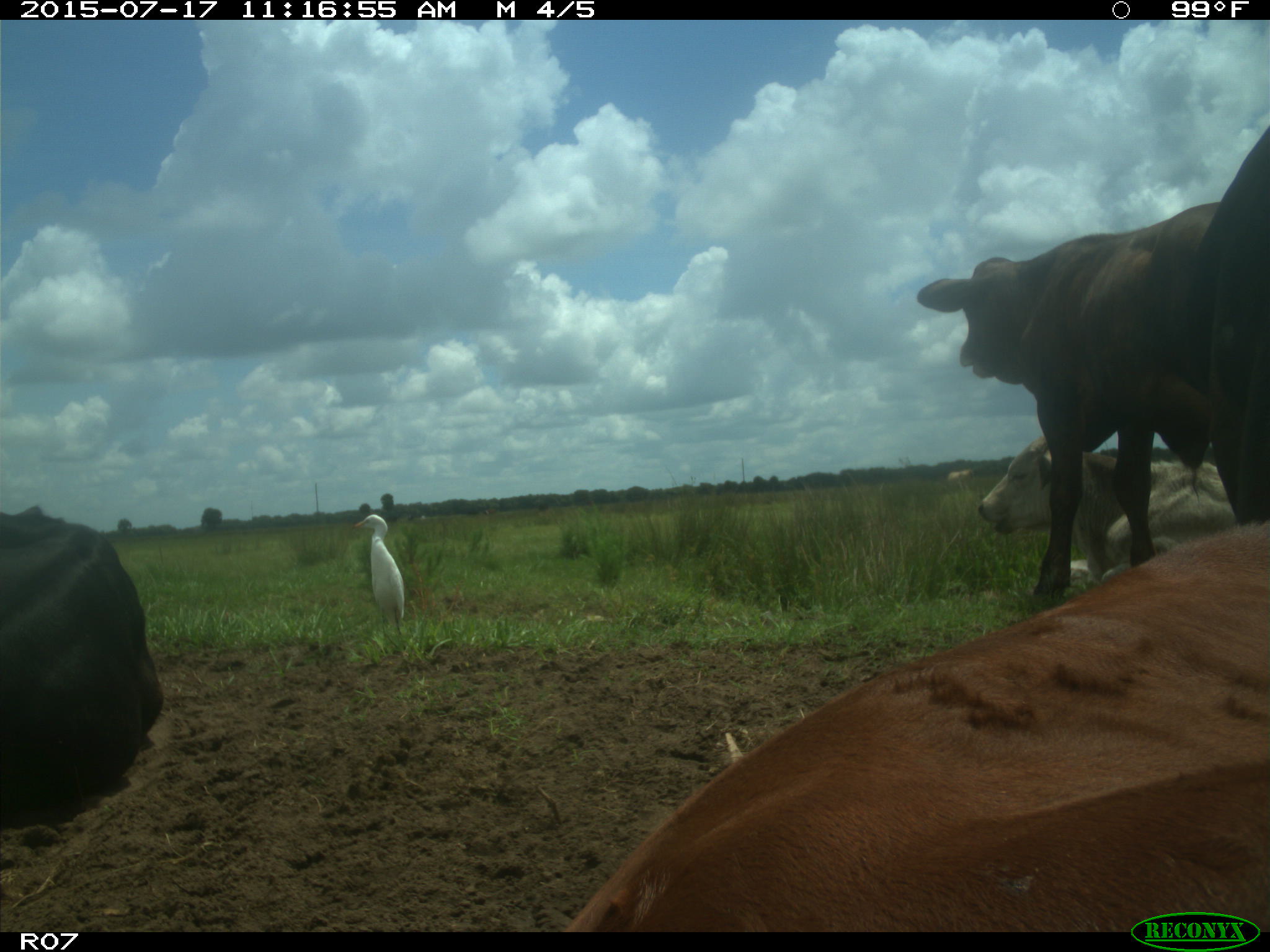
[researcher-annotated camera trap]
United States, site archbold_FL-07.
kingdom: Animalia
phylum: Chordata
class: Mammalia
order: Artiodactyla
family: Bovidae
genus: Bos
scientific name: Bos taurus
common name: domestic cow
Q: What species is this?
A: Bos taurus (domestic cow).